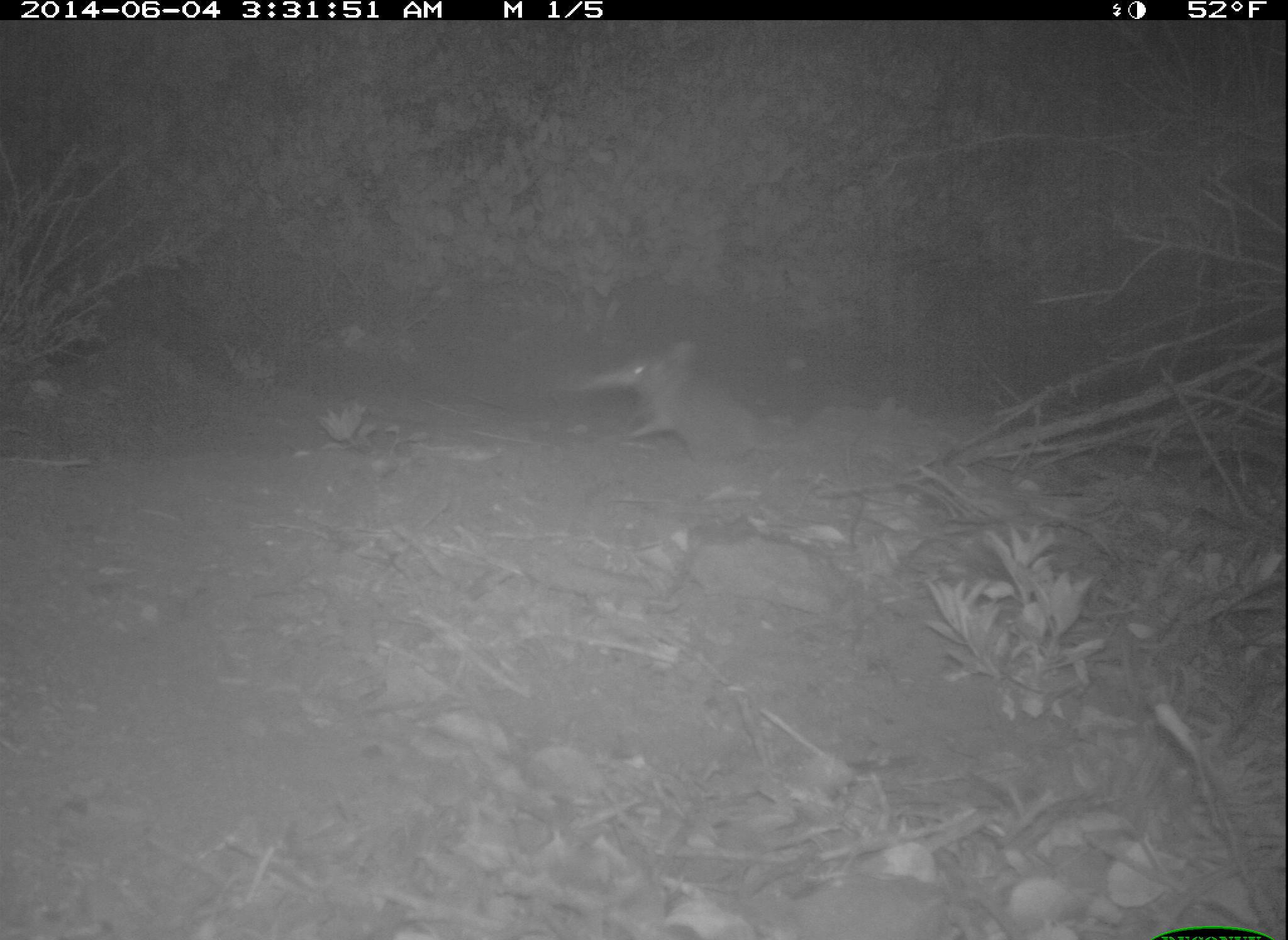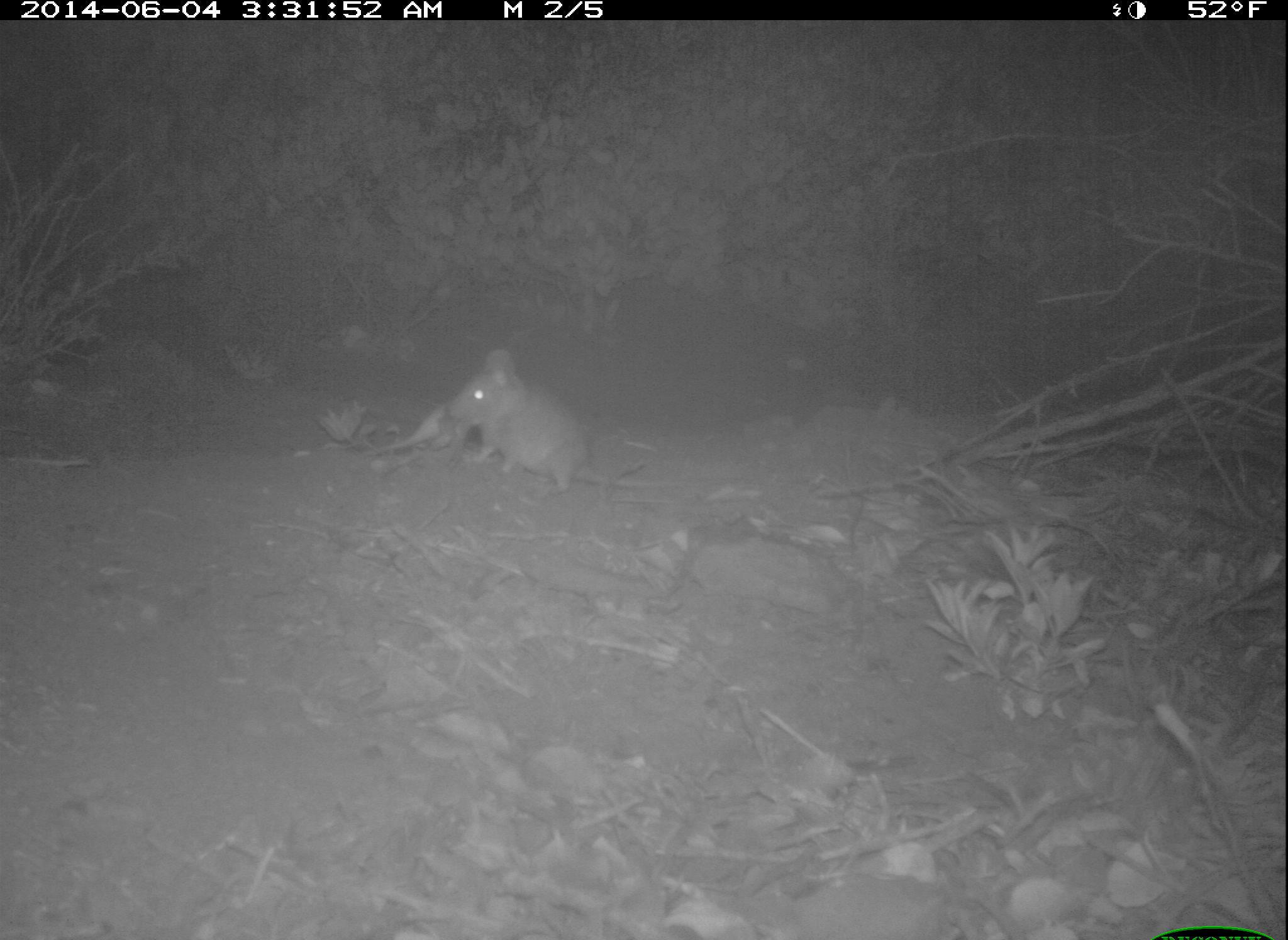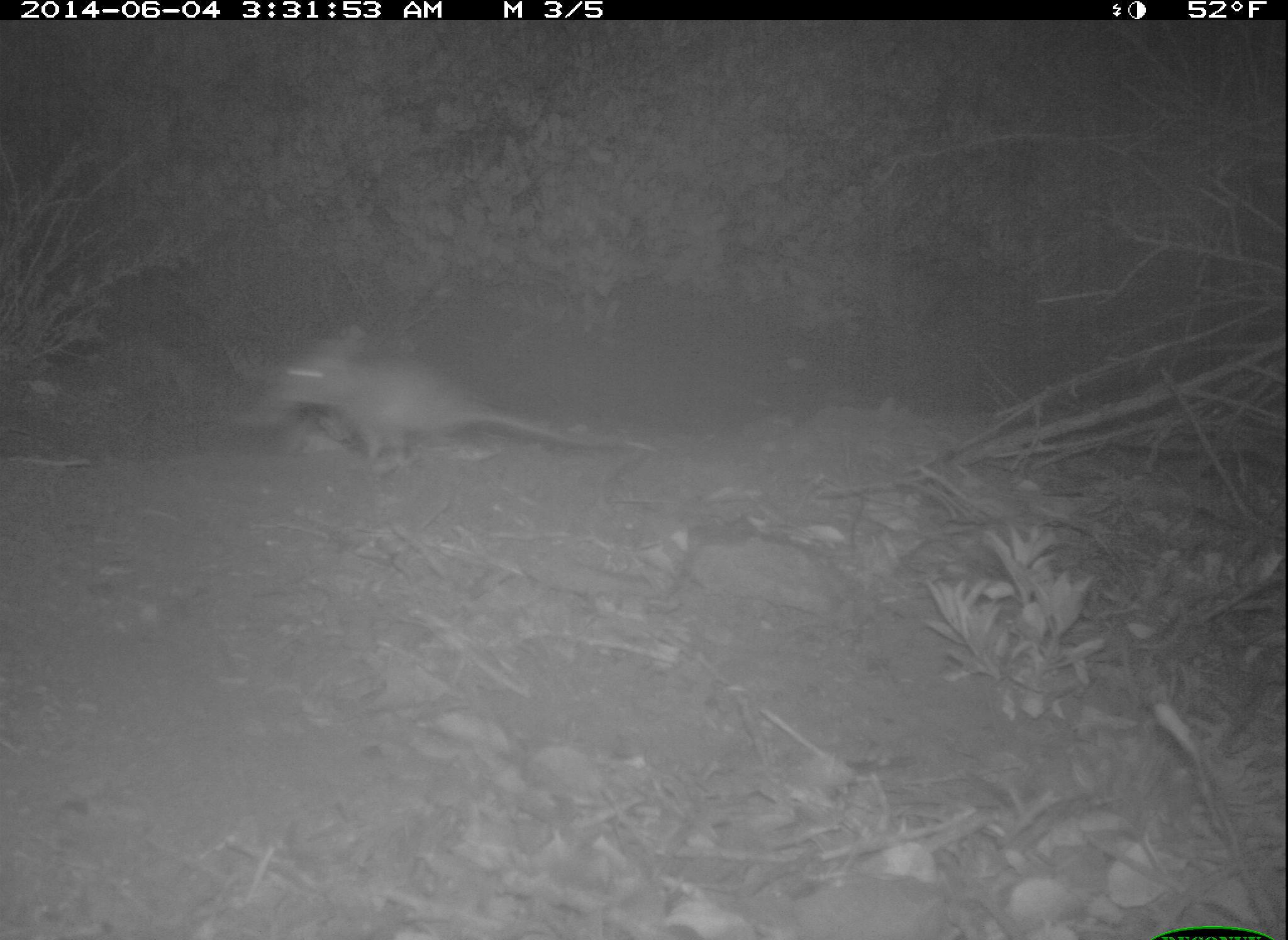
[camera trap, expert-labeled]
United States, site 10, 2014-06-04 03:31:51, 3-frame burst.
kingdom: Animalia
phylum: Chordata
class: Mammalia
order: Rodentia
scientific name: Rodentia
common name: rodent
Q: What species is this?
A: Rodent (Rodentia).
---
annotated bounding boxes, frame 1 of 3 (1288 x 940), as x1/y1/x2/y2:
rodent: 591/340/816/471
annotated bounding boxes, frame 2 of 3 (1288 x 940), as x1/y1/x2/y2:
rodent: 447/348/744/498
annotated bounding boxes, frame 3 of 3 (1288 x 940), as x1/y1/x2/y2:
rodent: 274/345/655/476